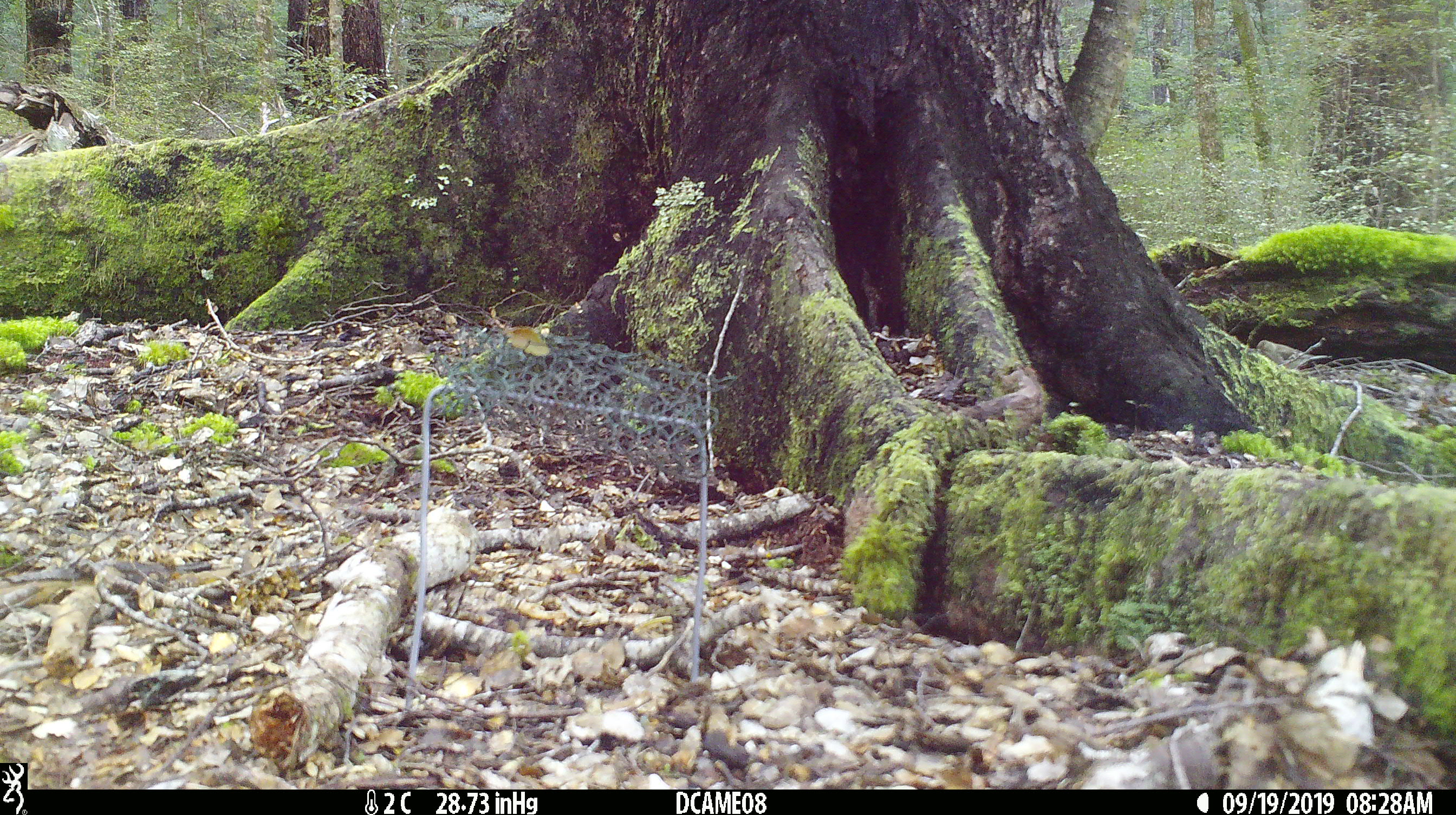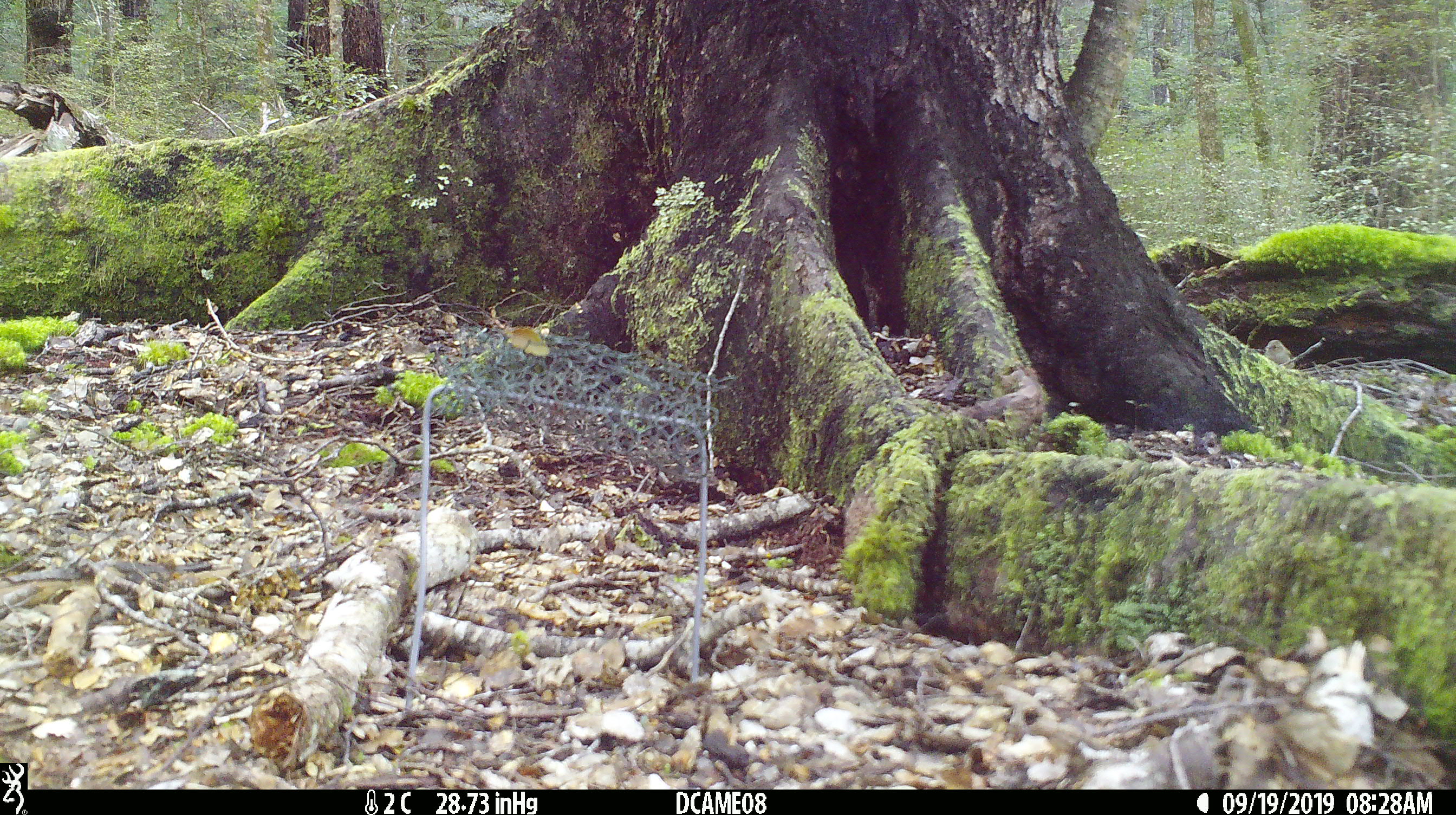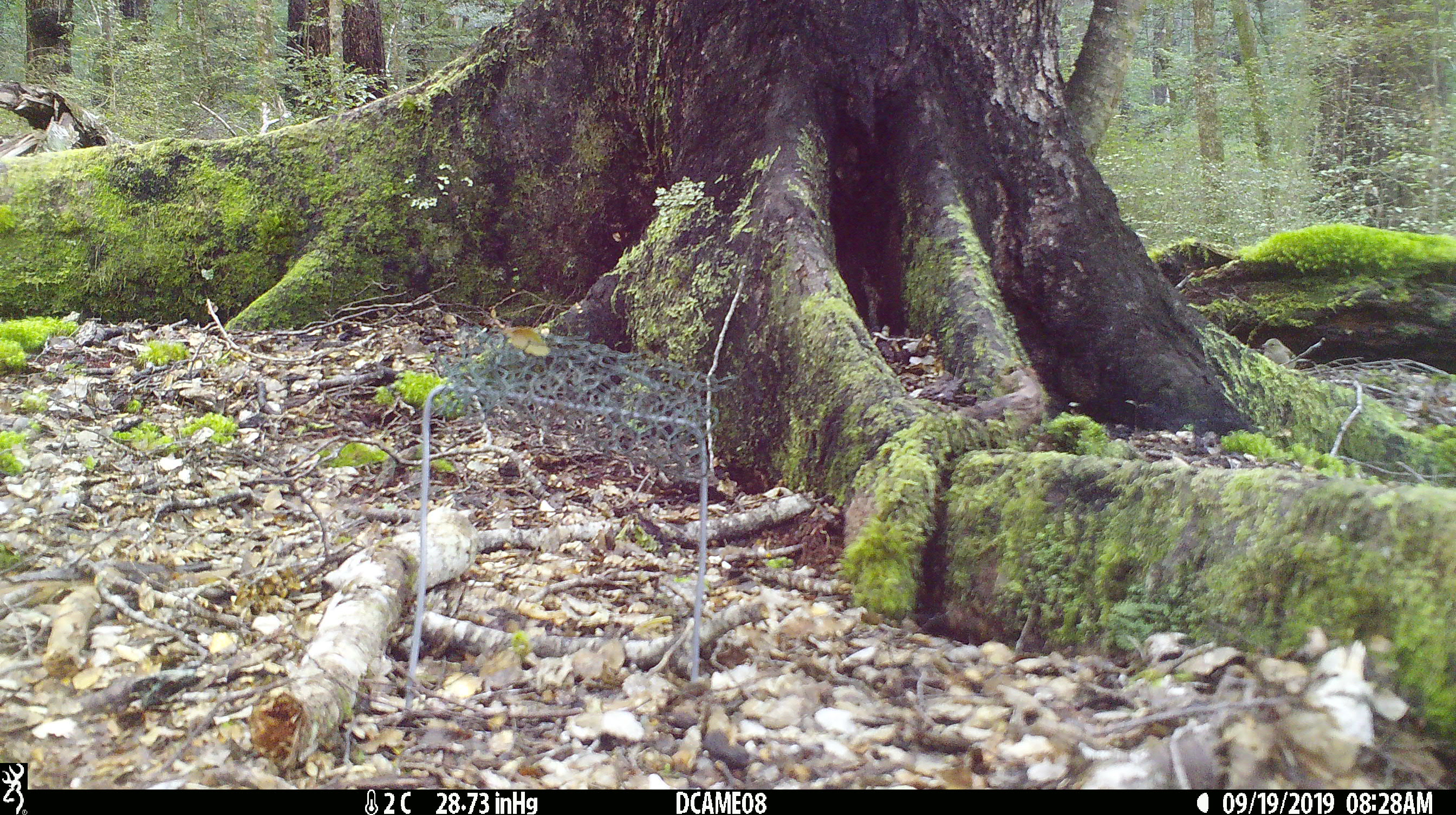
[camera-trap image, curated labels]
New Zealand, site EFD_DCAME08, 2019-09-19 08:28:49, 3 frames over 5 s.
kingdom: Animalia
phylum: Chordata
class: Aves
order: Passeriformes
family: Fringillidae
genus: Fringilla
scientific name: Fringilla coelebs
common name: common chaffinch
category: chaffinch